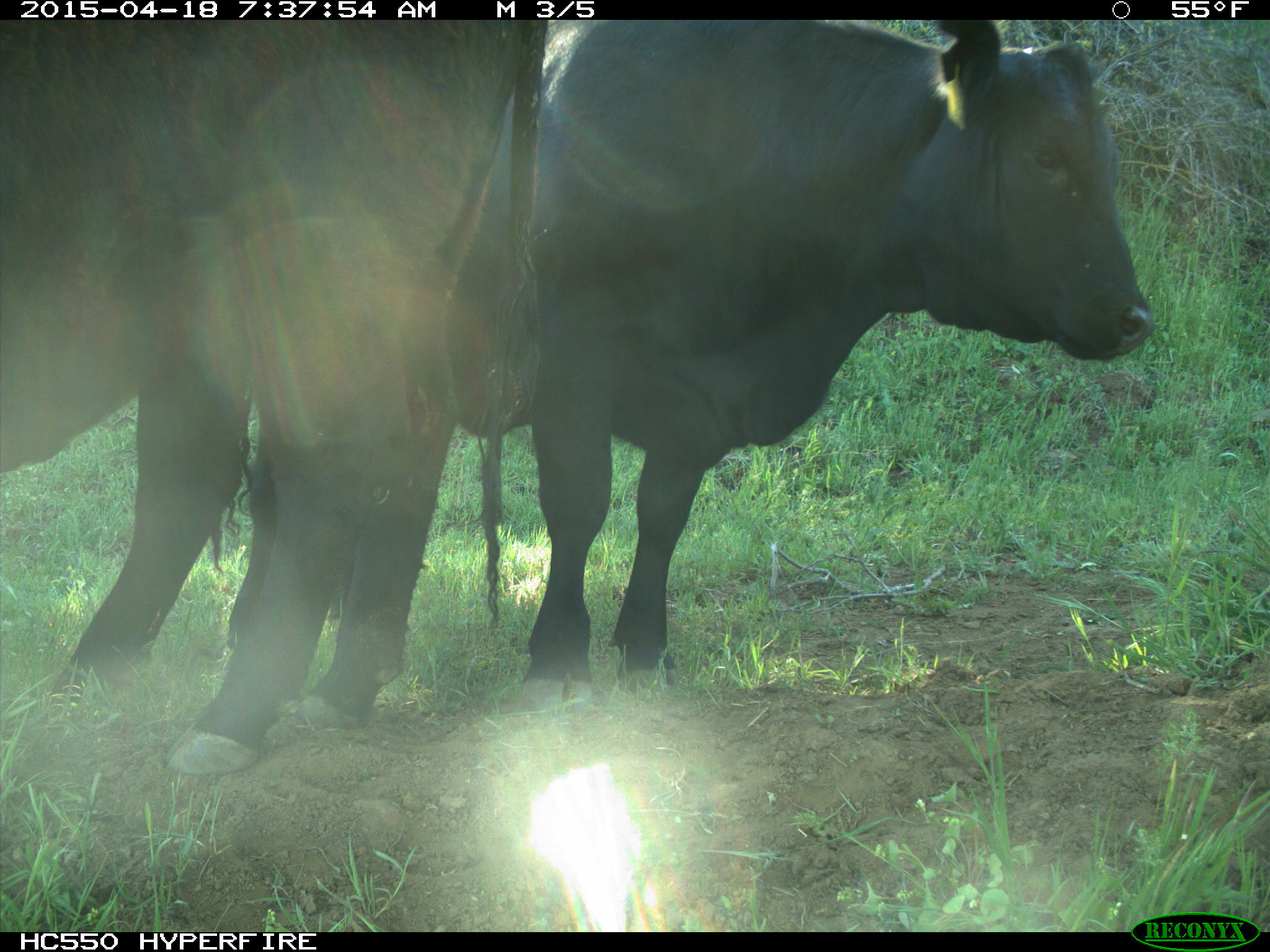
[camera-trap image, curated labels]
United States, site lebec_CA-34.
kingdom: Animalia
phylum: Chordata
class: Mammalia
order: Artiodactyla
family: Bovidae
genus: Bos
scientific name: Bos taurus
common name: domestic cow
Bos taurus (domestic cow).